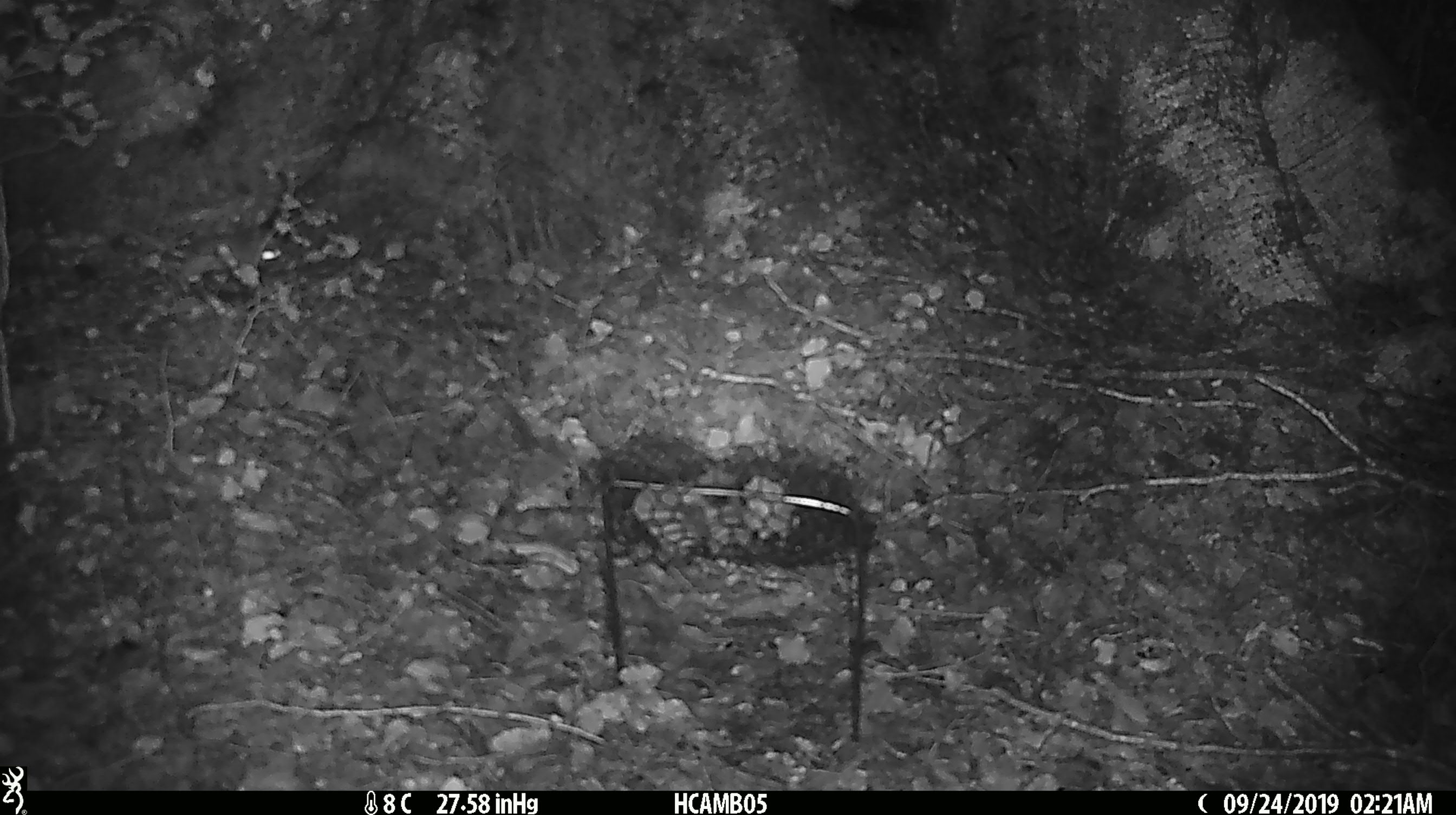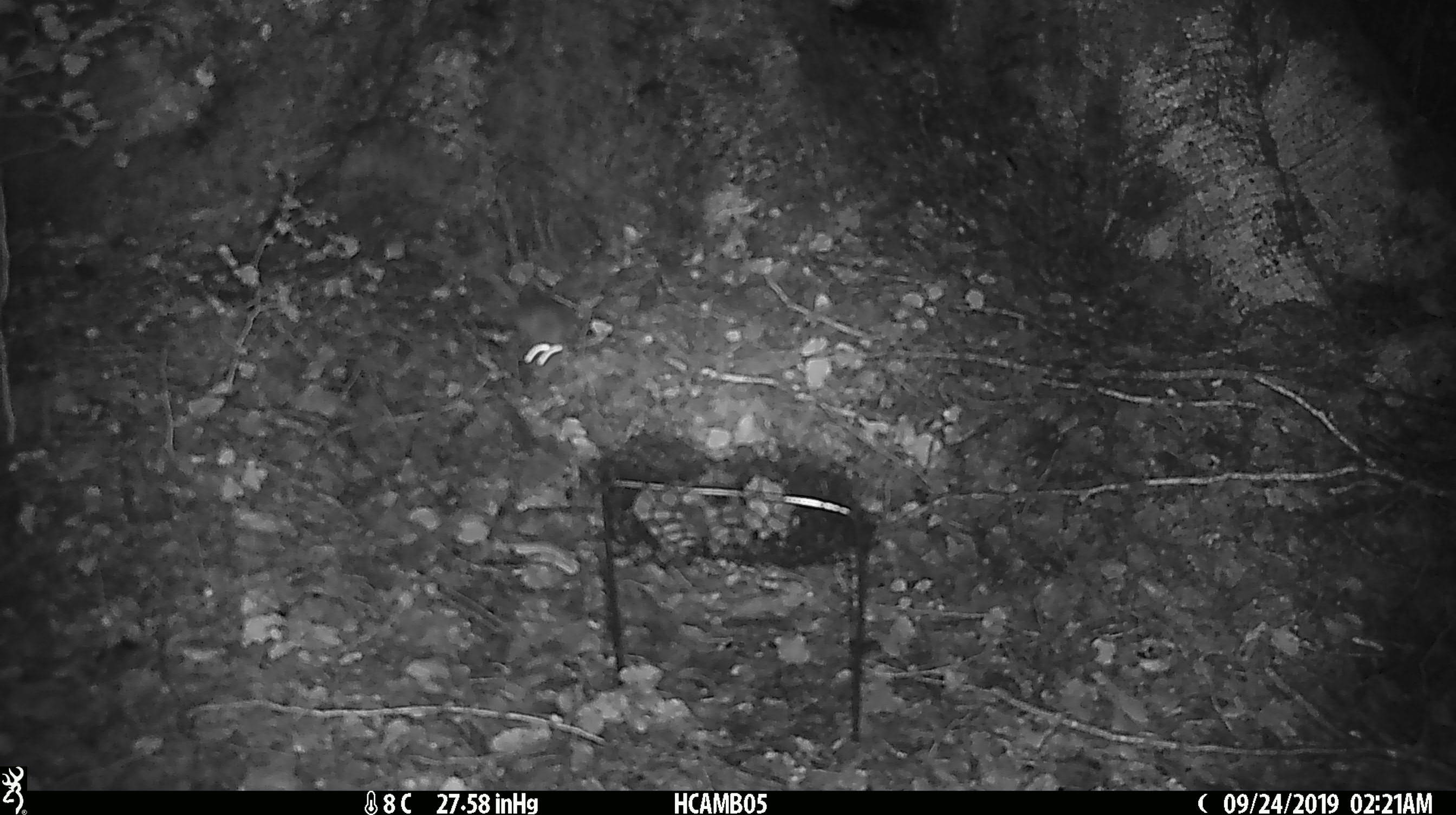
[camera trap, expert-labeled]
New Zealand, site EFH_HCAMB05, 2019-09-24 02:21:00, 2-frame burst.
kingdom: Animalia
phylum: Chordata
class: Mammalia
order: Rodentia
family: Muridae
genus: Mus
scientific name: Mus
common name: mouse